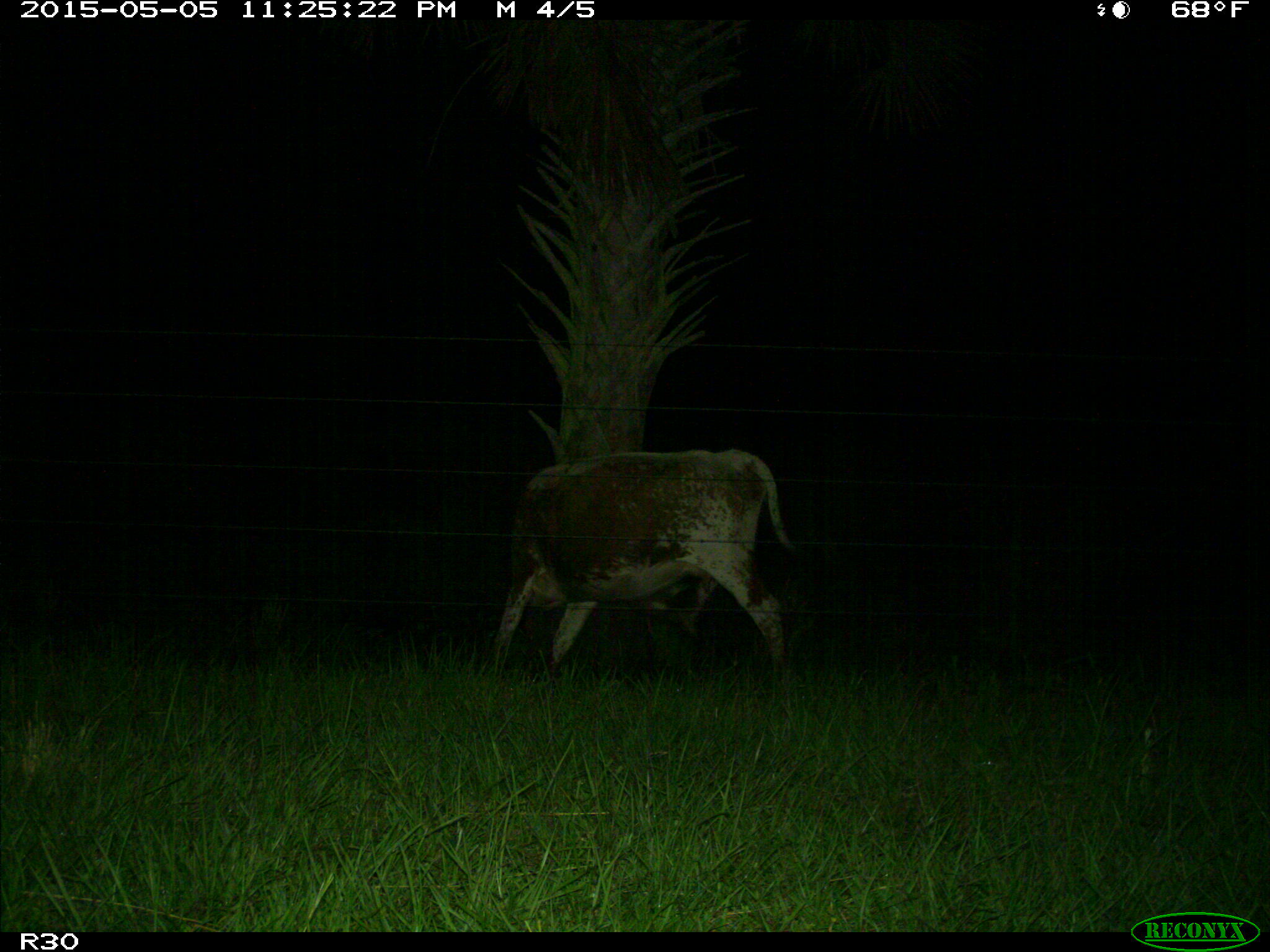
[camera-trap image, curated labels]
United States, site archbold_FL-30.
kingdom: Animalia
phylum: Chordata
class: Mammalia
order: Artiodactyla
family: Bovidae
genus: Bos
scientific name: Bos taurus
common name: domestic cow